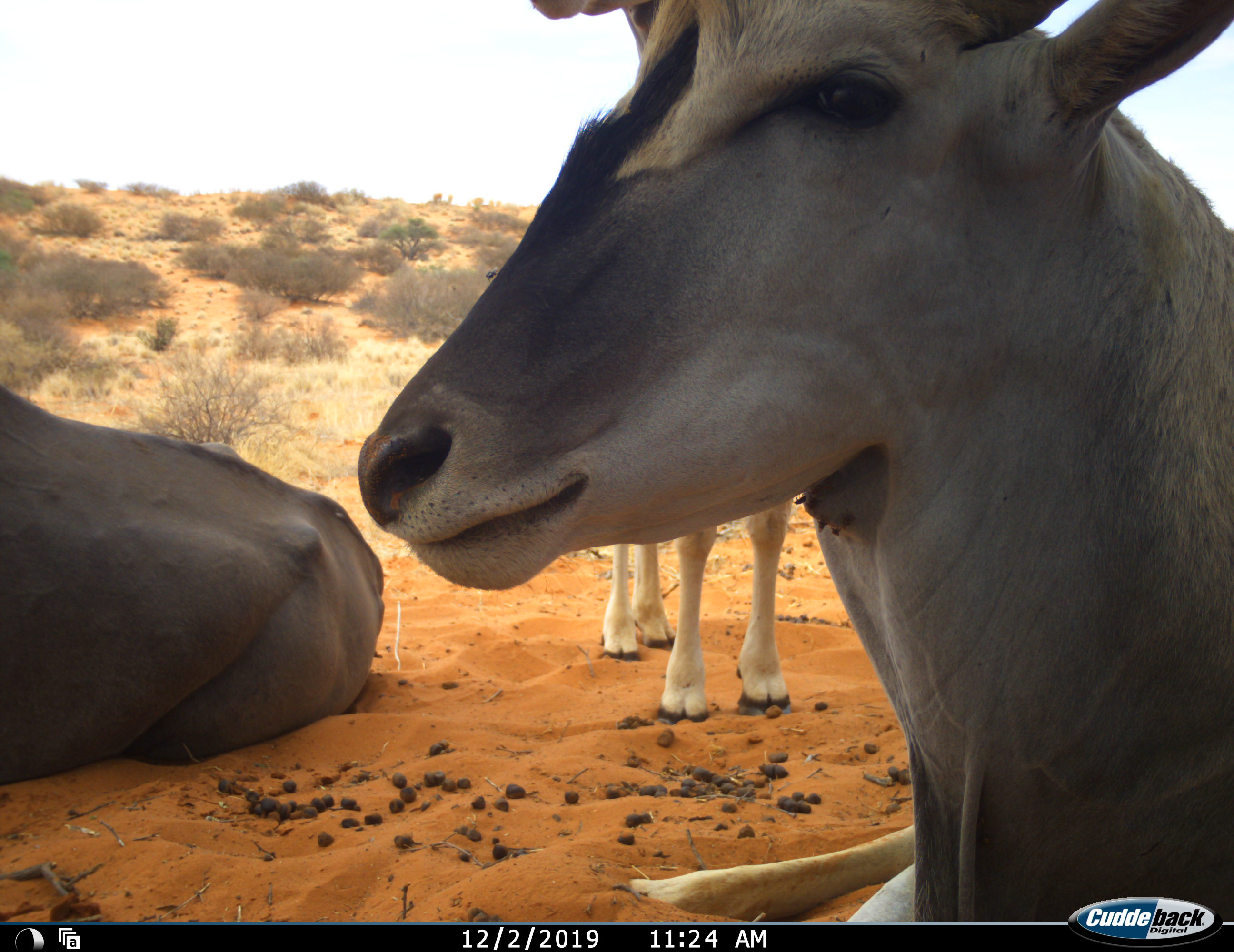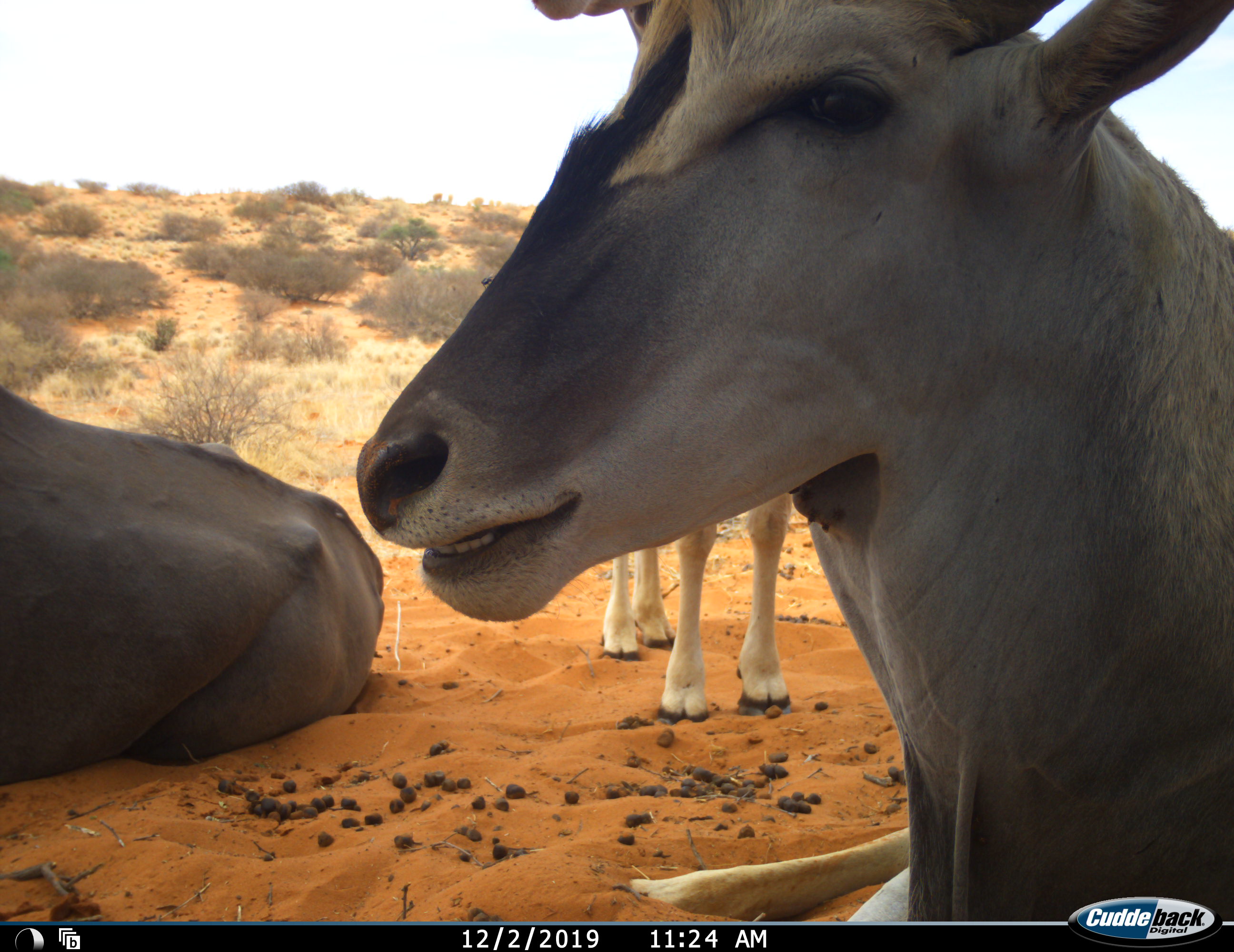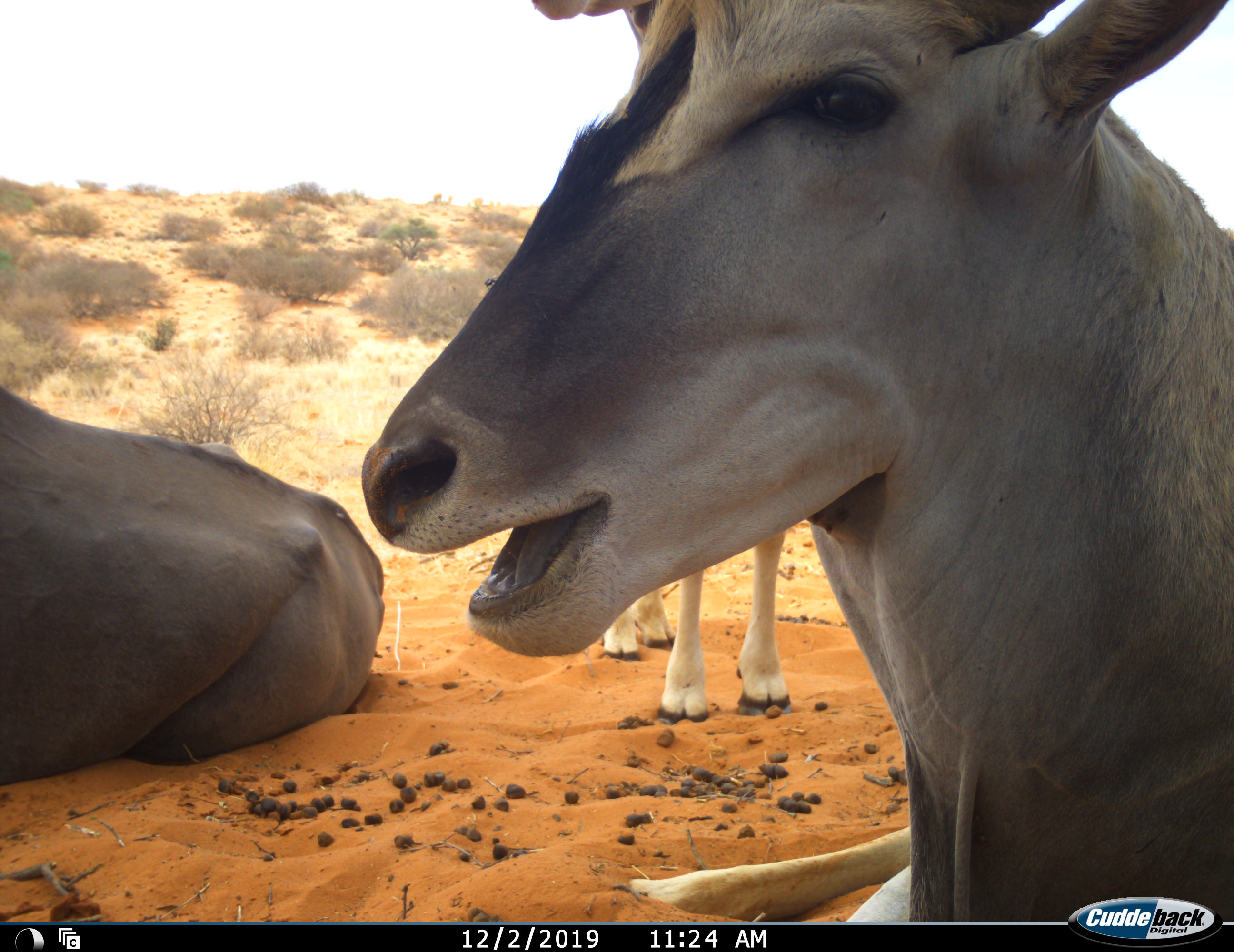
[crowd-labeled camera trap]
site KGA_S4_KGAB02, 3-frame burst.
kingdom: Animalia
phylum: Chordata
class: Mammalia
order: Artiodactyla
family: Bovidae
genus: Tragelaphus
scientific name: Tragelaphus oryx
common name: eland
Eland (Tragelaphus oryx), count 3. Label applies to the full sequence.